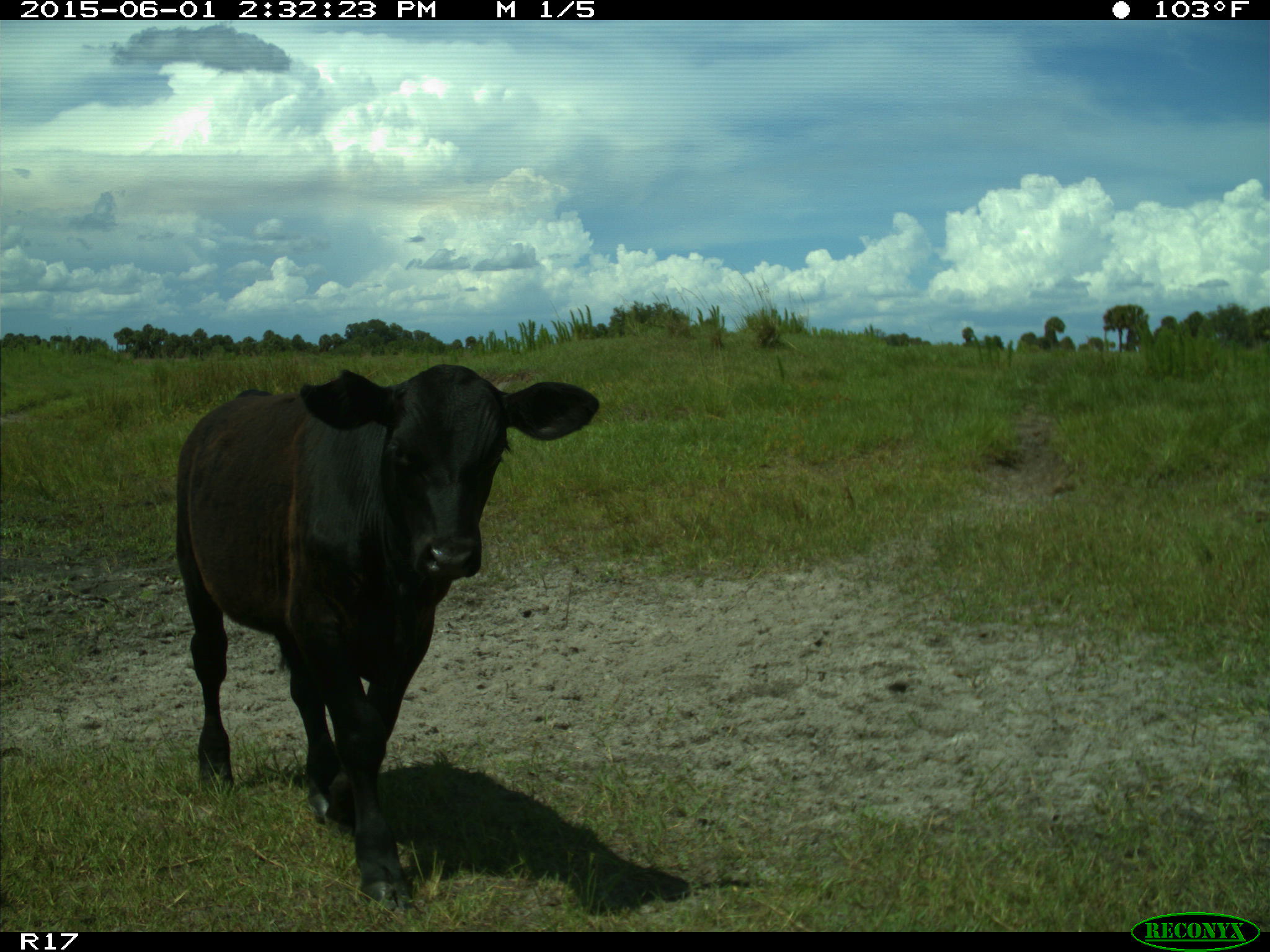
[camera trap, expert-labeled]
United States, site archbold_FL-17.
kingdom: Animalia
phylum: Chordata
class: Mammalia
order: Artiodactyla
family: Bovidae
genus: Bos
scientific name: Bos taurus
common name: domestic cow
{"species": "Bos taurus (domestic cow)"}